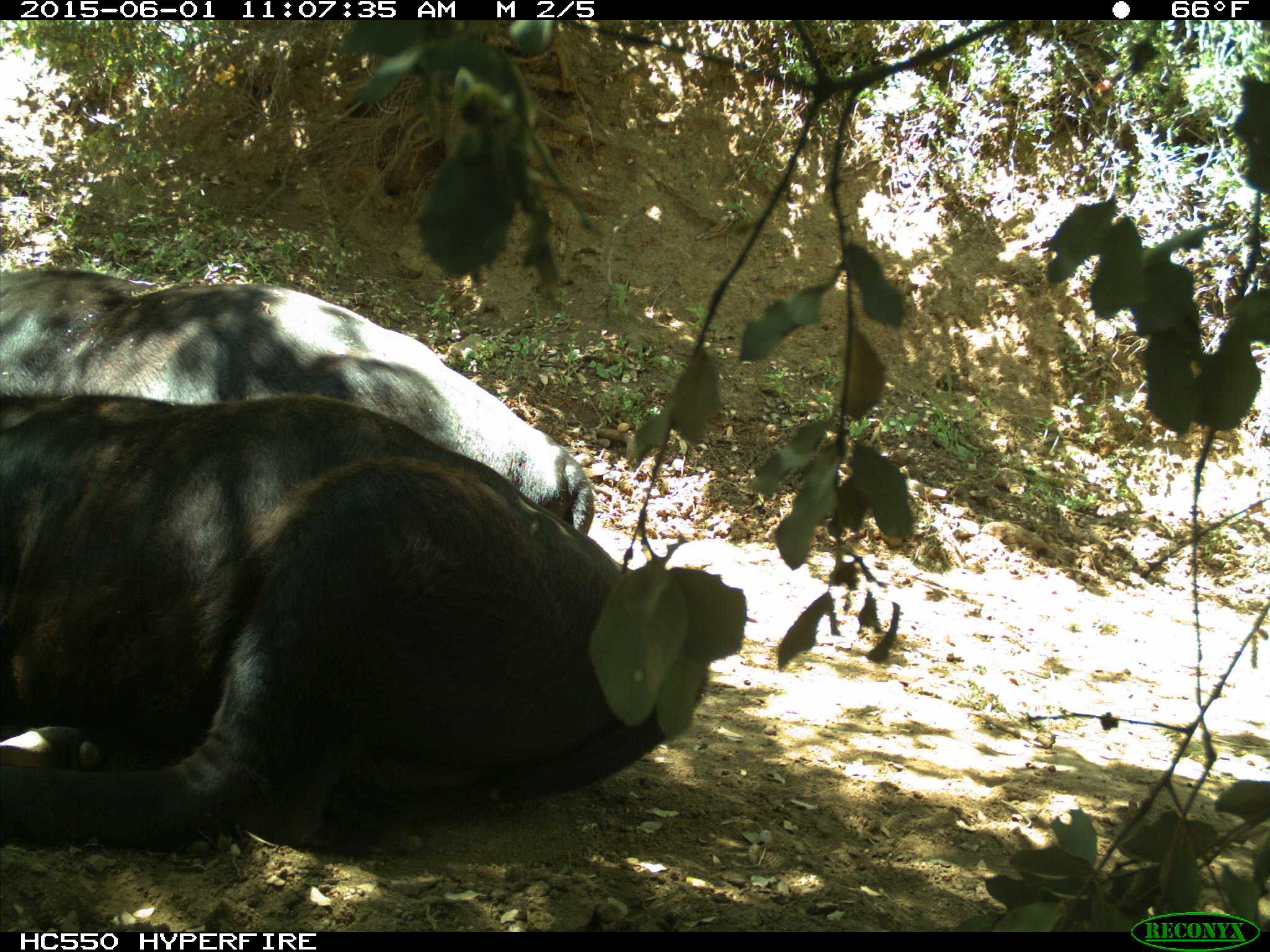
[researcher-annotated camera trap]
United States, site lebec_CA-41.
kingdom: Animalia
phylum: Chordata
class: Mammalia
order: Artiodactyla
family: Bovidae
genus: Bos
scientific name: Bos taurus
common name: domestic cow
Bos taurus (domestic cow).